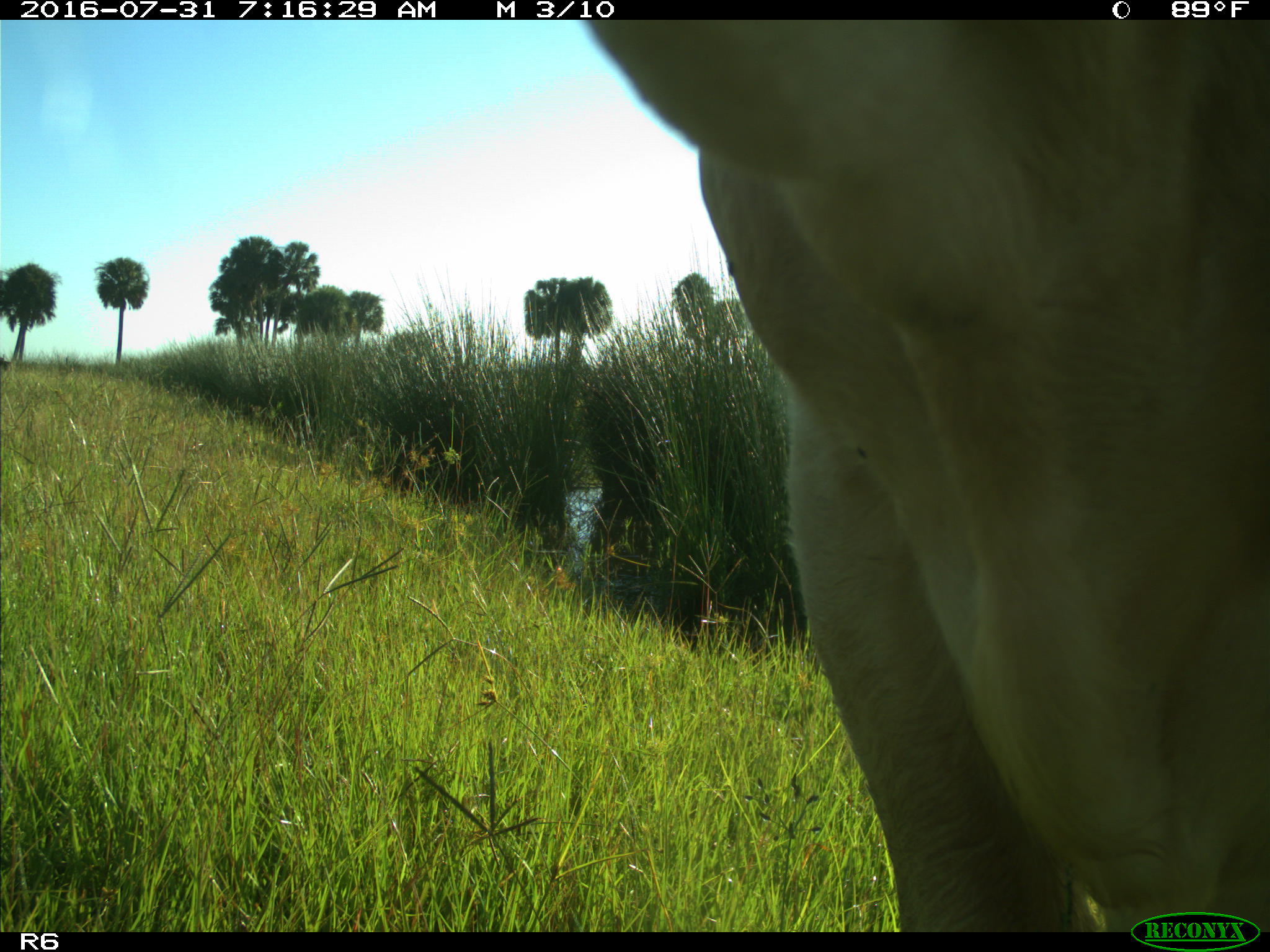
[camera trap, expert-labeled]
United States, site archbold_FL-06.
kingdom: Animalia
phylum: Chordata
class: Mammalia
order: Artiodactyla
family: Bovidae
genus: Bos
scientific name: Bos taurus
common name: domestic cow